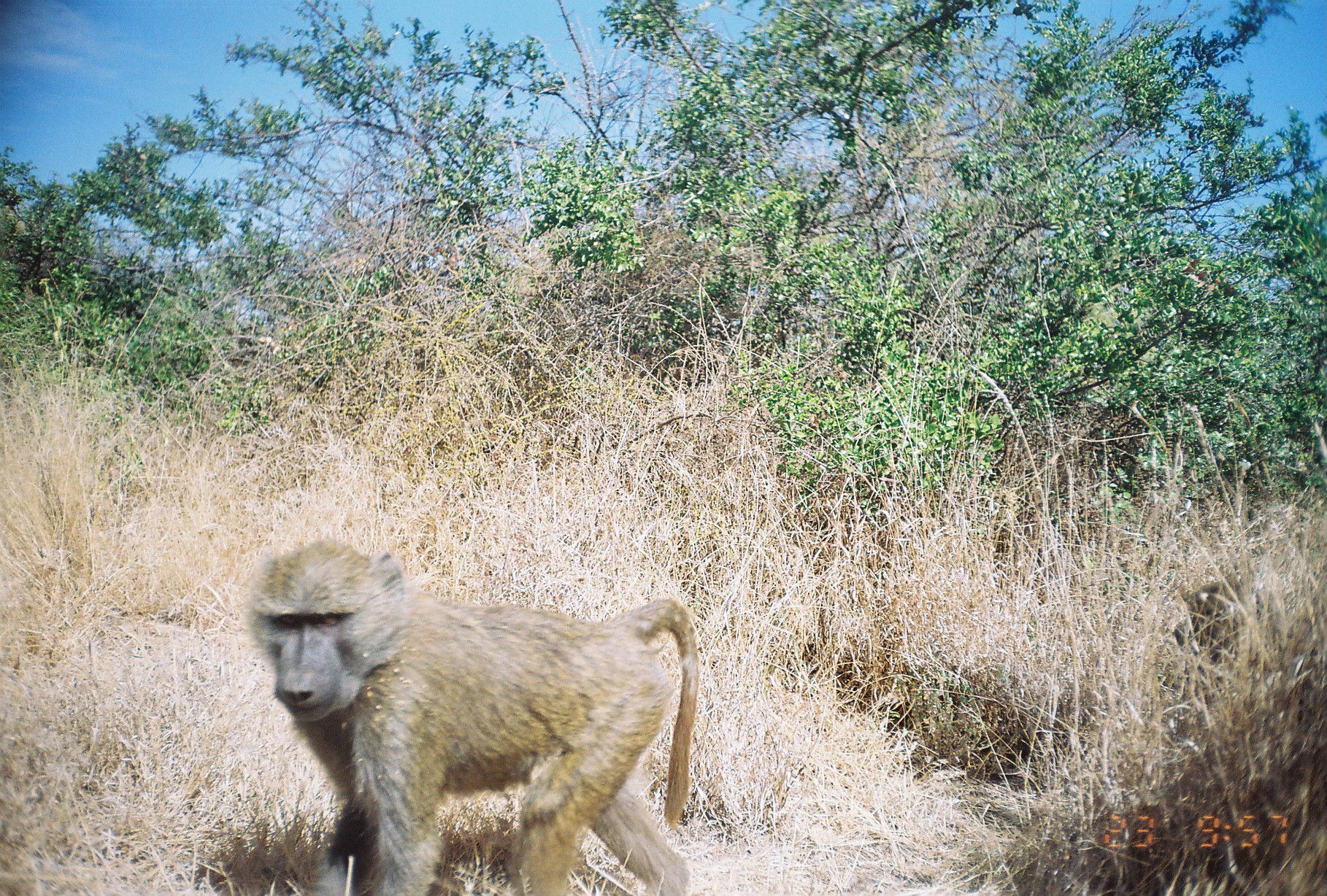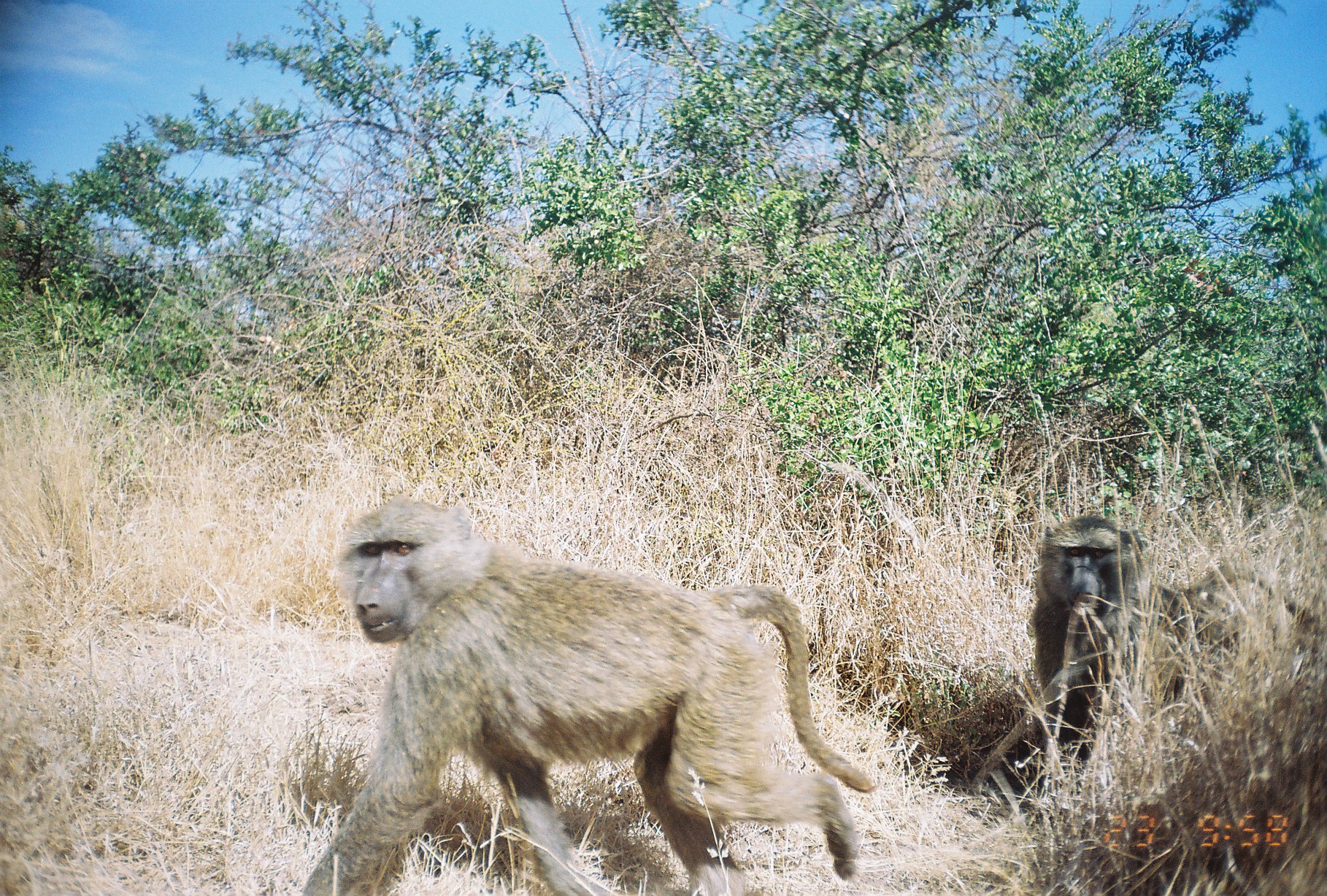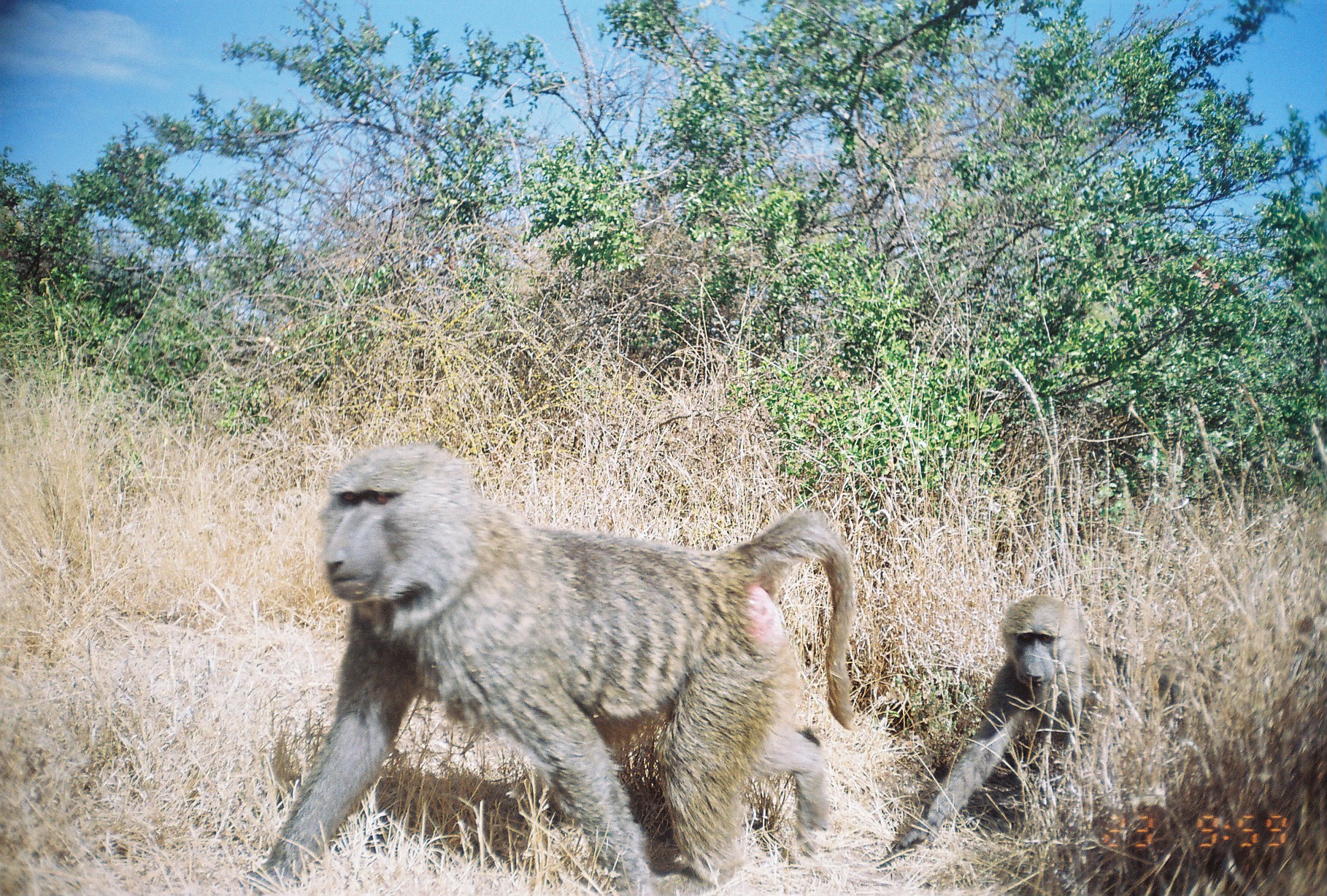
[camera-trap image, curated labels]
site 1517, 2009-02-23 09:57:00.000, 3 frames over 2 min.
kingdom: Animalia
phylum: Chordata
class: Mammalia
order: Primates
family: Cercopithecidae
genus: Papio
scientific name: Papio anubis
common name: olive baboon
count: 1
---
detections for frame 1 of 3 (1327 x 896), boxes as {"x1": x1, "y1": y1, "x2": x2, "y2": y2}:
papio anubis: {"x1": 242, "y1": 539, "x2": 699, "y2": 895}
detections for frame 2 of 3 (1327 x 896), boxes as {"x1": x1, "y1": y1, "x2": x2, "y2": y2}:
papio anubis: {"x1": 303, "y1": 491, "x2": 876, "y2": 895}; {"x1": 967, "y1": 514, "x2": 1317, "y2": 796}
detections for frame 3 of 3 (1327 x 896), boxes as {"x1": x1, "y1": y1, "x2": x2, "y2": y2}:
papio anubis: {"x1": 249, "y1": 444, "x2": 850, "y2": 893}; {"x1": 877, "y1": 596, "x2": 1179, "y2": 867}